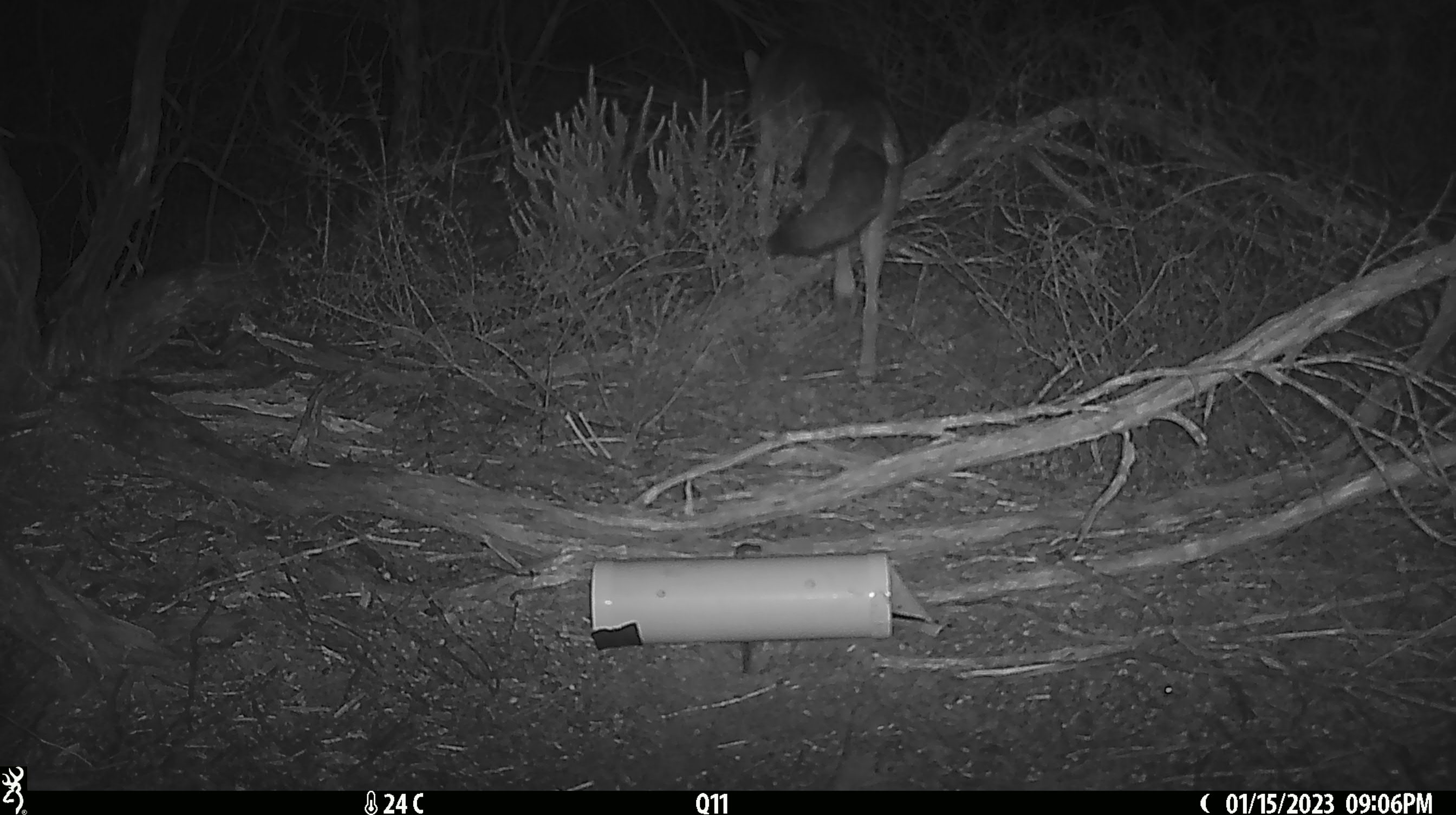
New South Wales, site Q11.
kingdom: Animalia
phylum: Chordata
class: Mammalia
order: Carnivora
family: Canidae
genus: Vulpes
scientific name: Vulpes vulpes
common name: red fox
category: fox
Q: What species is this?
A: Fox (red fox) (Vulpes vulpes).